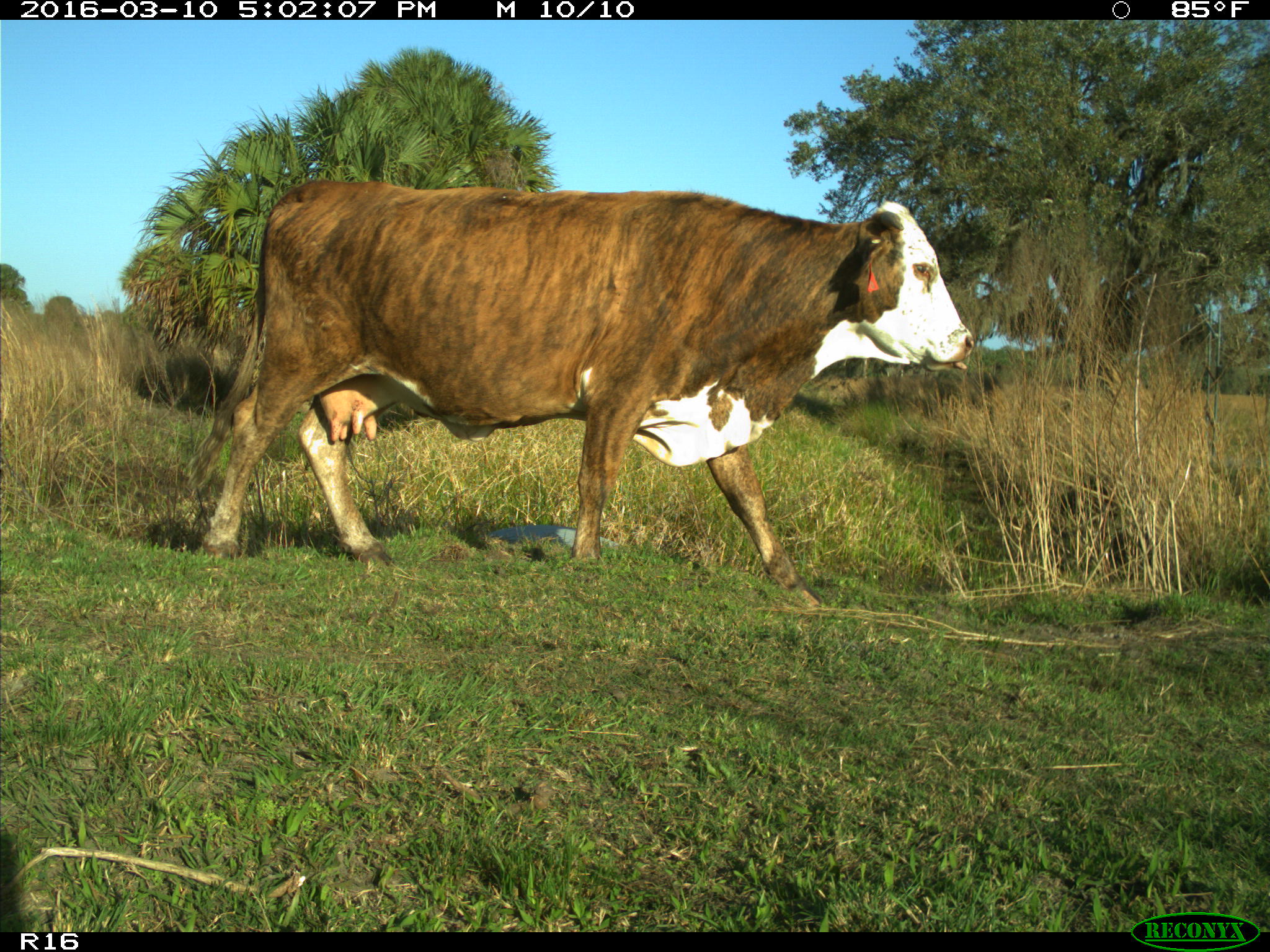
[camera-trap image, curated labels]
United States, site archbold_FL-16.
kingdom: Animalia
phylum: Chordata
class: Mammalia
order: Artiodactyla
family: Bovidae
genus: Bos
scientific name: Bos taurus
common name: domestic cow